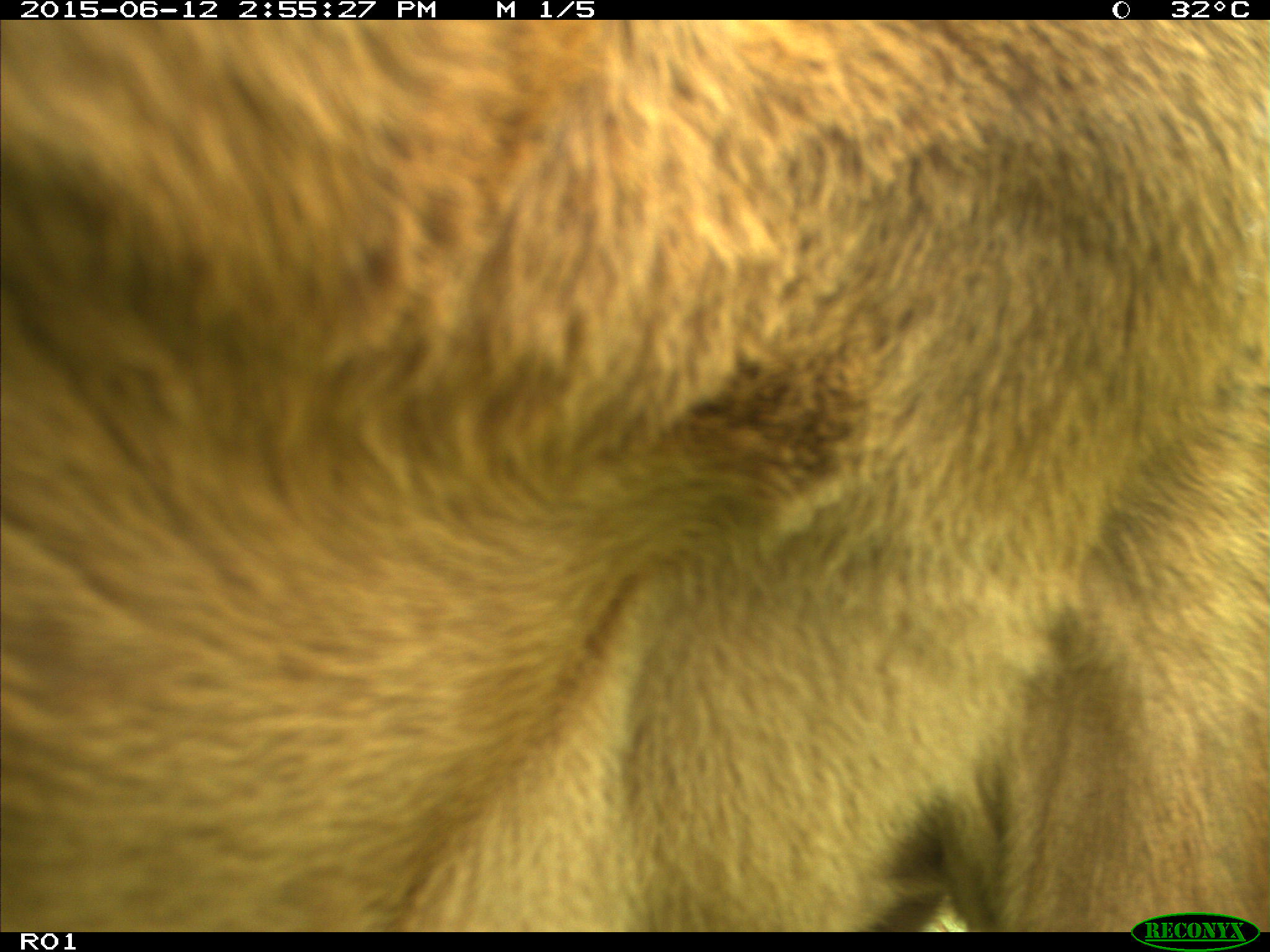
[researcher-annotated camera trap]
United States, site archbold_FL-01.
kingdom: Animalia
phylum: Chordata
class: Mammalia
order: Artiodactyla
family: Bovidae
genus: Bos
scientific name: Bos taurus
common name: domestic cow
Bos taurus (domestic cow).